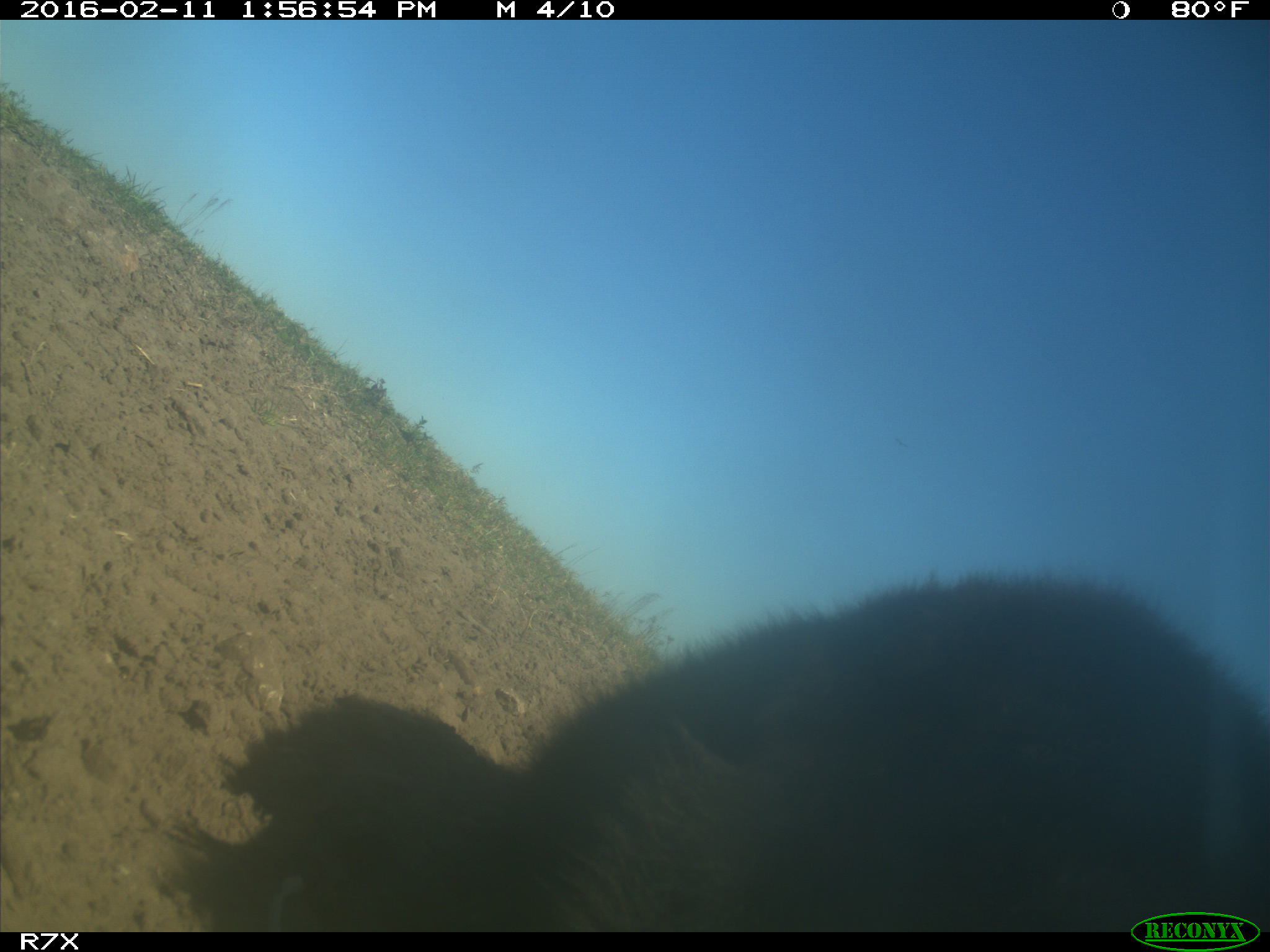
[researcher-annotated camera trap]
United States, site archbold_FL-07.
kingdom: Animalia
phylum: Chordata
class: Mammalia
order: Artiodactyla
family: Bovidae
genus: Bos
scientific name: Bos taurus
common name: domestic cow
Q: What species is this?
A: Bos taurus (domestic cow).